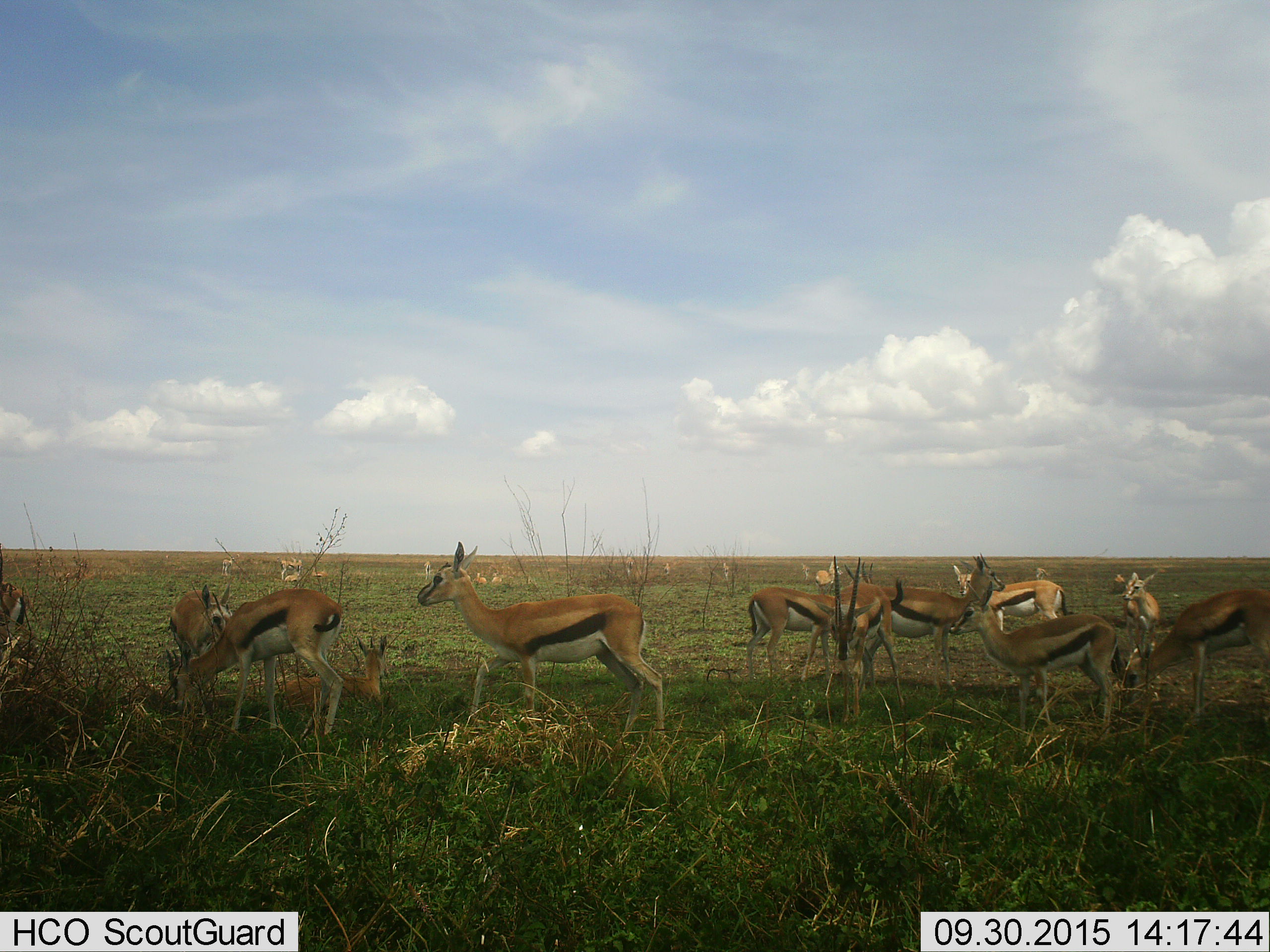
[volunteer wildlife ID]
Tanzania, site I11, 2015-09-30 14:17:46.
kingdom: Animalia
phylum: Chordata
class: Mammalia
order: Artiodactyla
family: Bovidae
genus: Eudorcas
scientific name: Eudorcas thomsonii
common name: thomson's gazelle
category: gazellethomsons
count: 11-50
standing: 100%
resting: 90%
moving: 50%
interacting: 30%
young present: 40%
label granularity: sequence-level